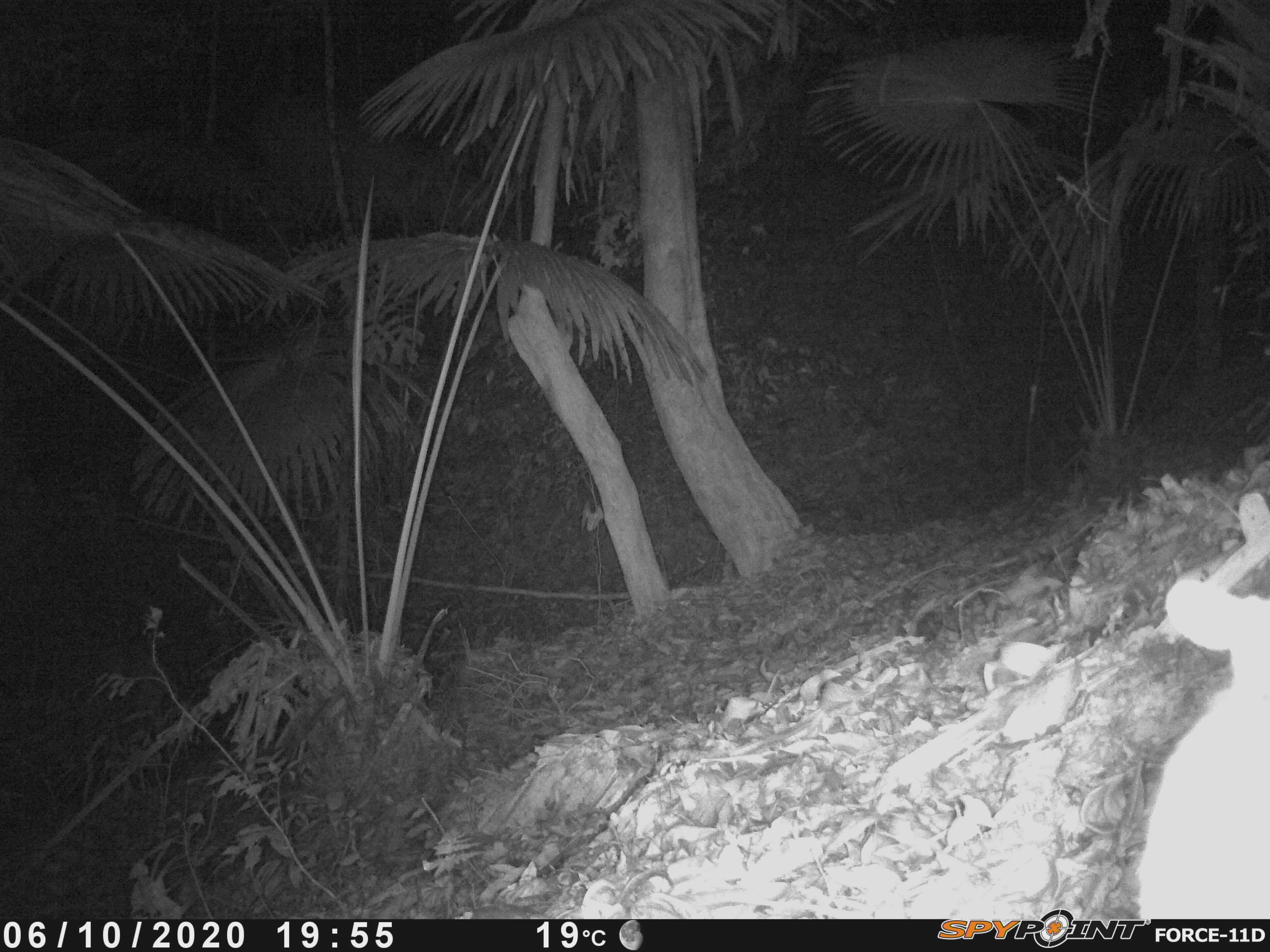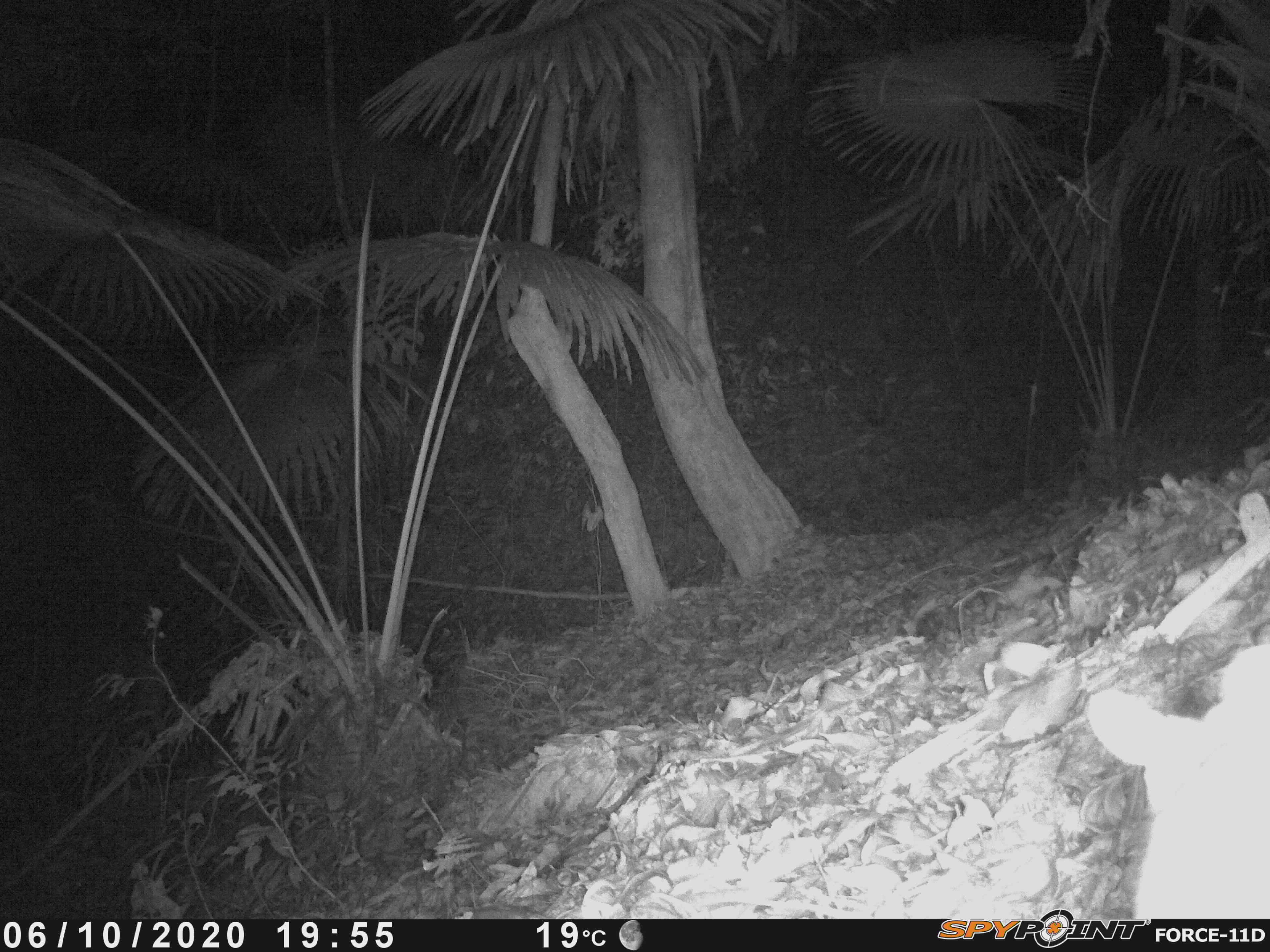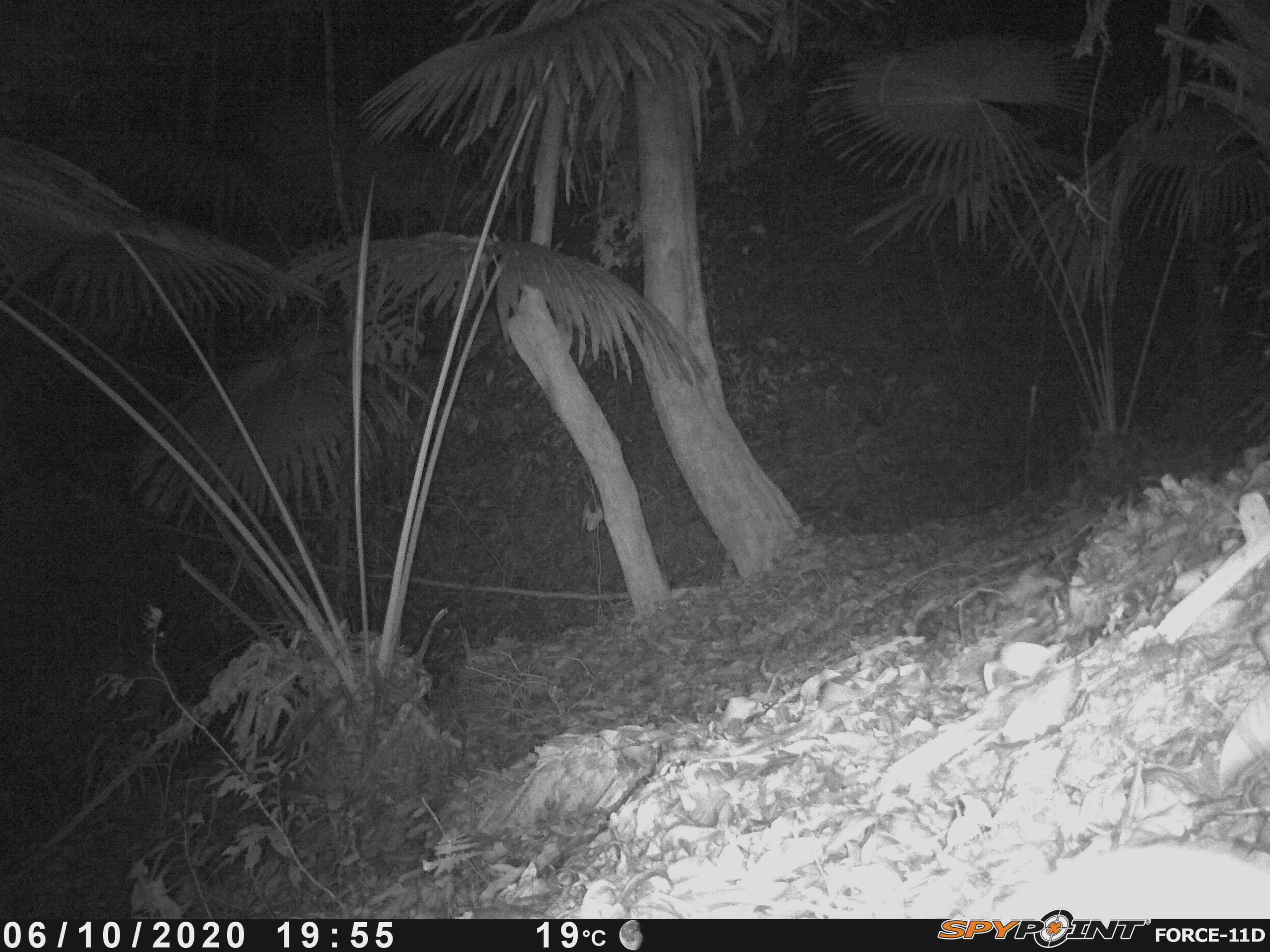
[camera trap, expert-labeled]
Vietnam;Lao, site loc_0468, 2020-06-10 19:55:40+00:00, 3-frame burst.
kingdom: Animalia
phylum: Chordata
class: Mammalia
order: Rodentia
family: Muridae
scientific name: Muridae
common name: old-world mice and rats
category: unidentified murid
Unidentified murid (old-world mice and rats) (Muridae). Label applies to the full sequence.